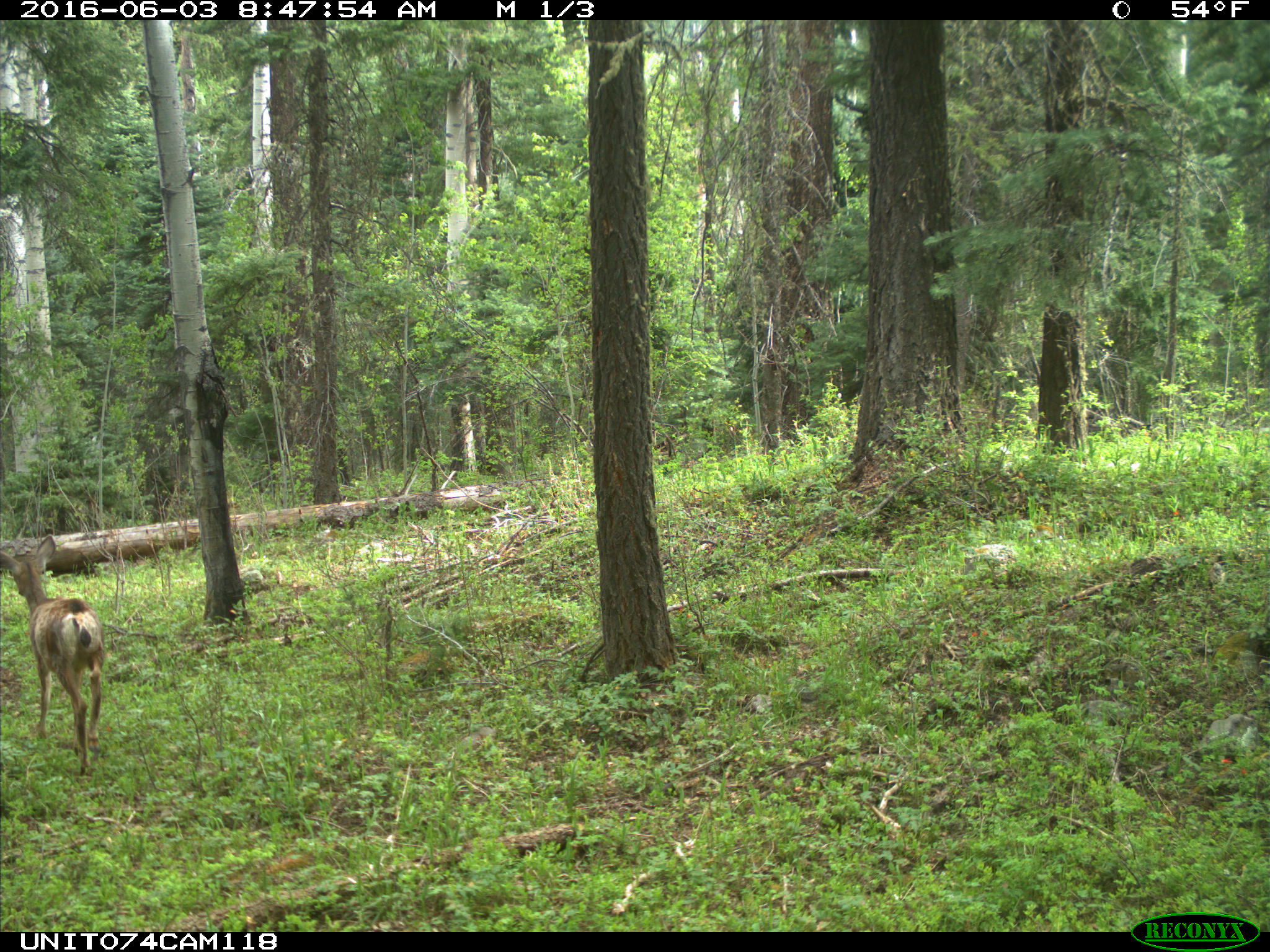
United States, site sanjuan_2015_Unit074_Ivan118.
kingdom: Animalia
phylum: Chordata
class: Mammalia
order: Artiodactyla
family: Cervidae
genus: Odocoileus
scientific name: Odocoileus hemionus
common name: mule deer